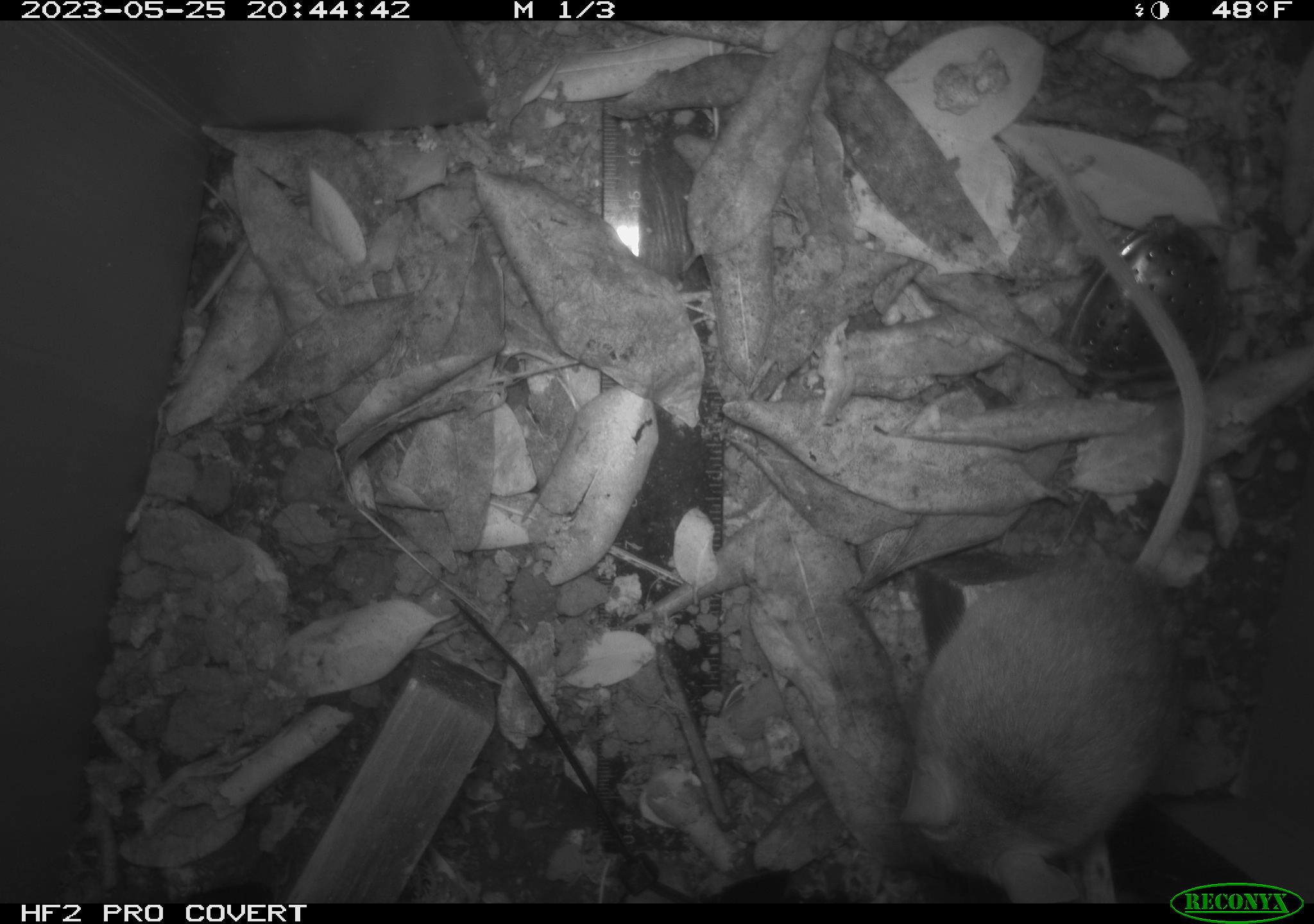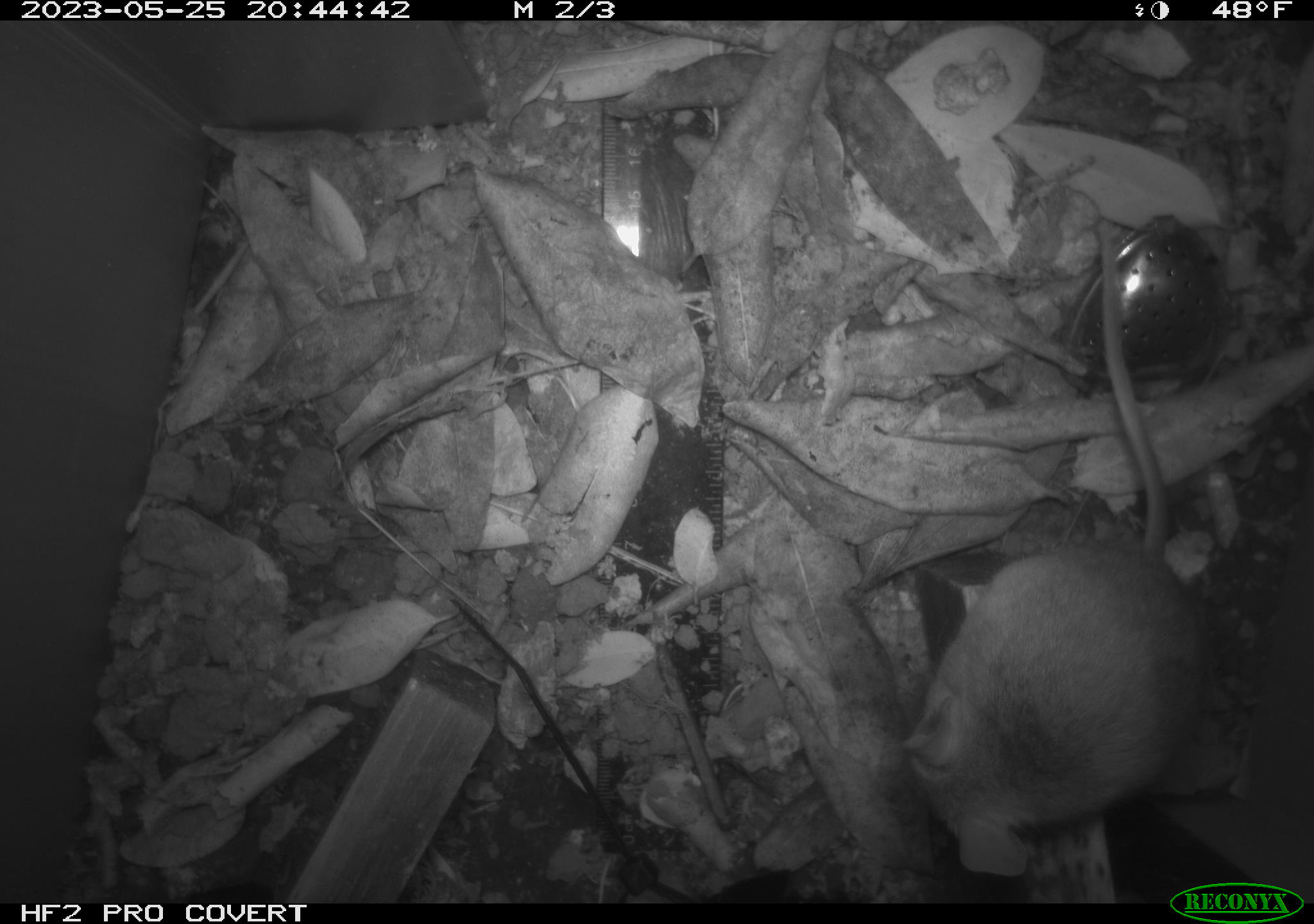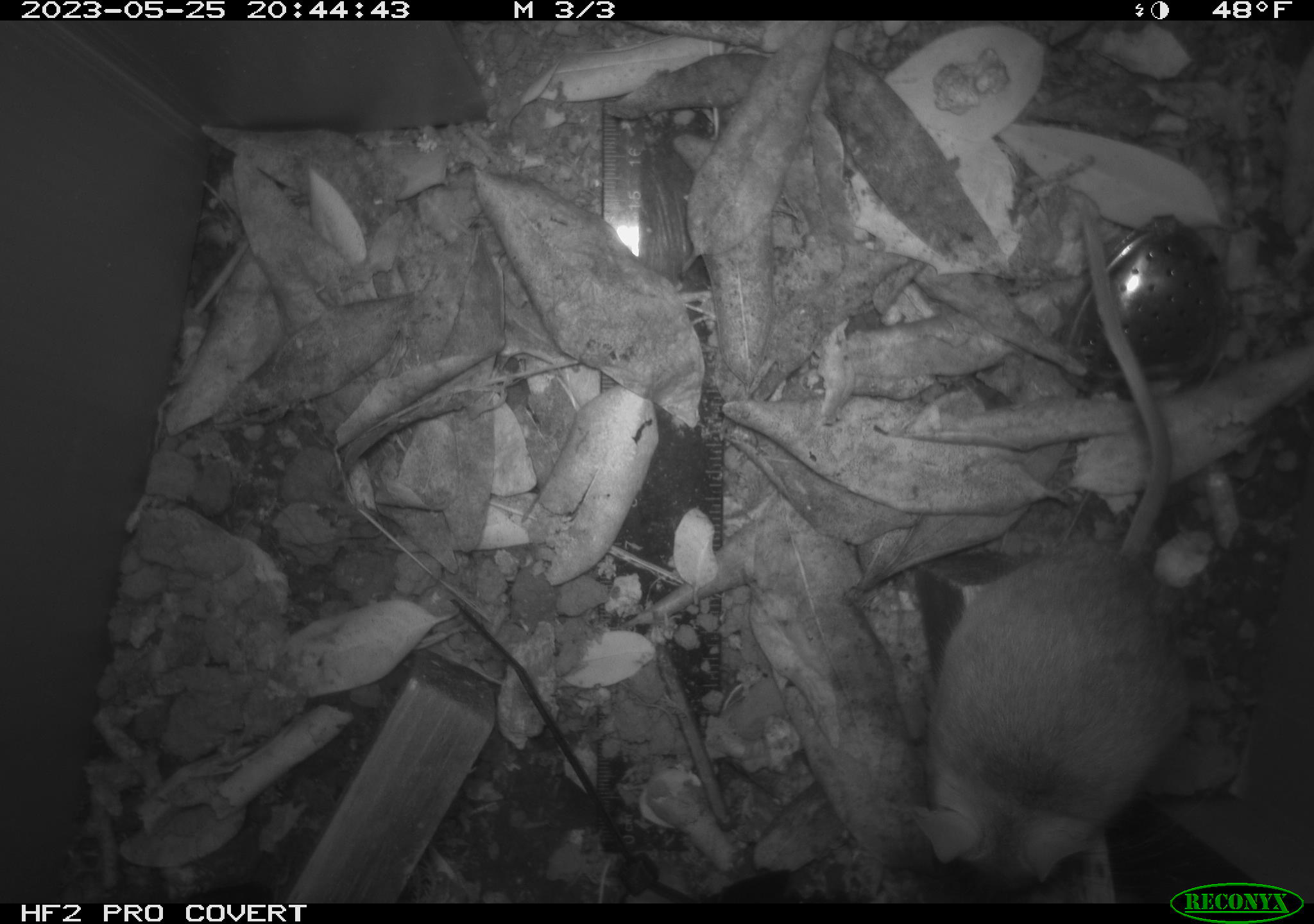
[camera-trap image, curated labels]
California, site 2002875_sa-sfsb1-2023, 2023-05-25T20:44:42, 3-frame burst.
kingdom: Animalia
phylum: Chordata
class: Mammalia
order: Rodentia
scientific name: Rodentia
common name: mouse species